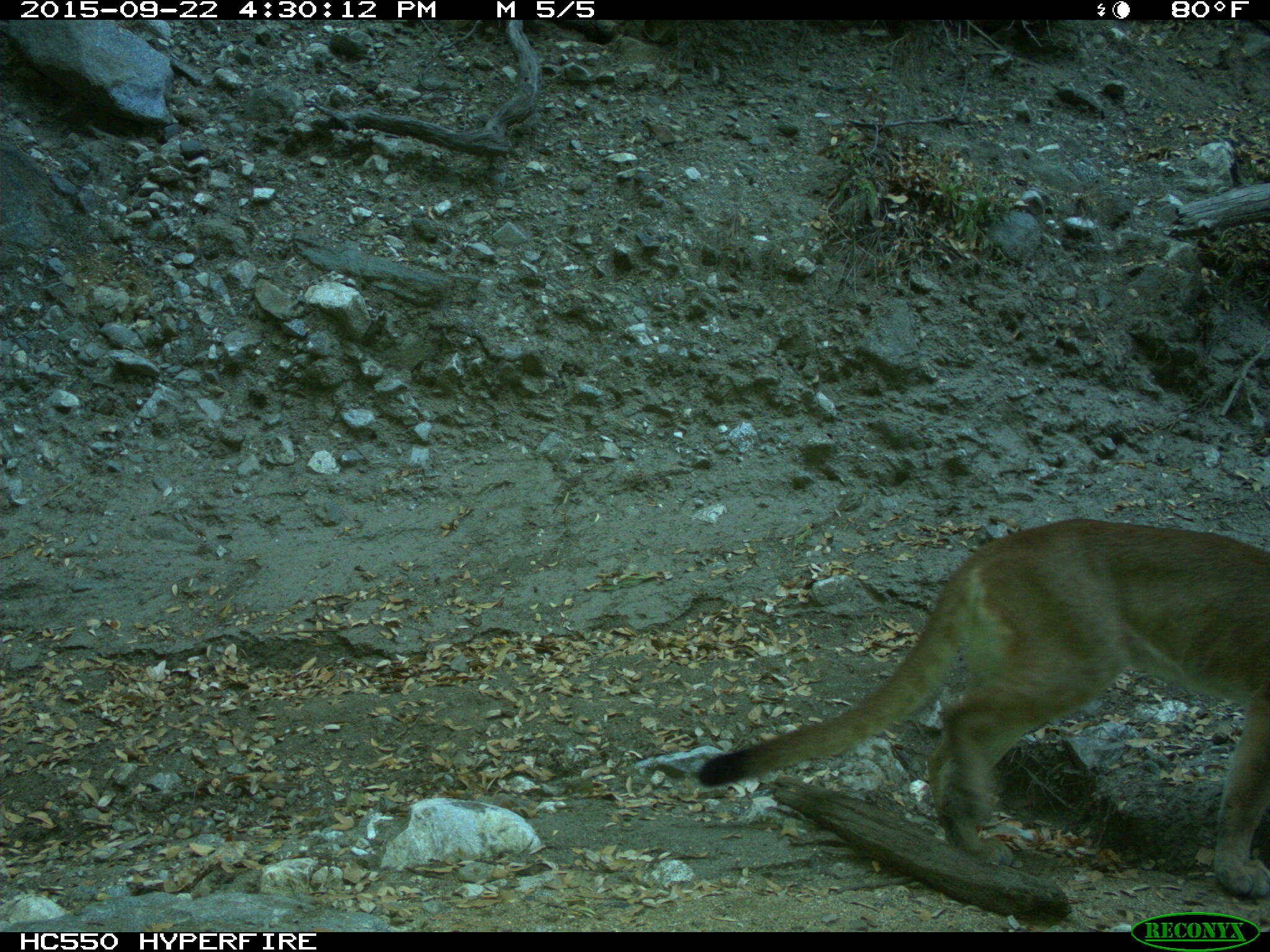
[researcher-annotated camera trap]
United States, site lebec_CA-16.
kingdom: Animalia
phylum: Chordata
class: Mammalia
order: Carnivora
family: Felidae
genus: Puma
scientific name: Puma concolor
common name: mountain lion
Puma concolor (mountain lion).